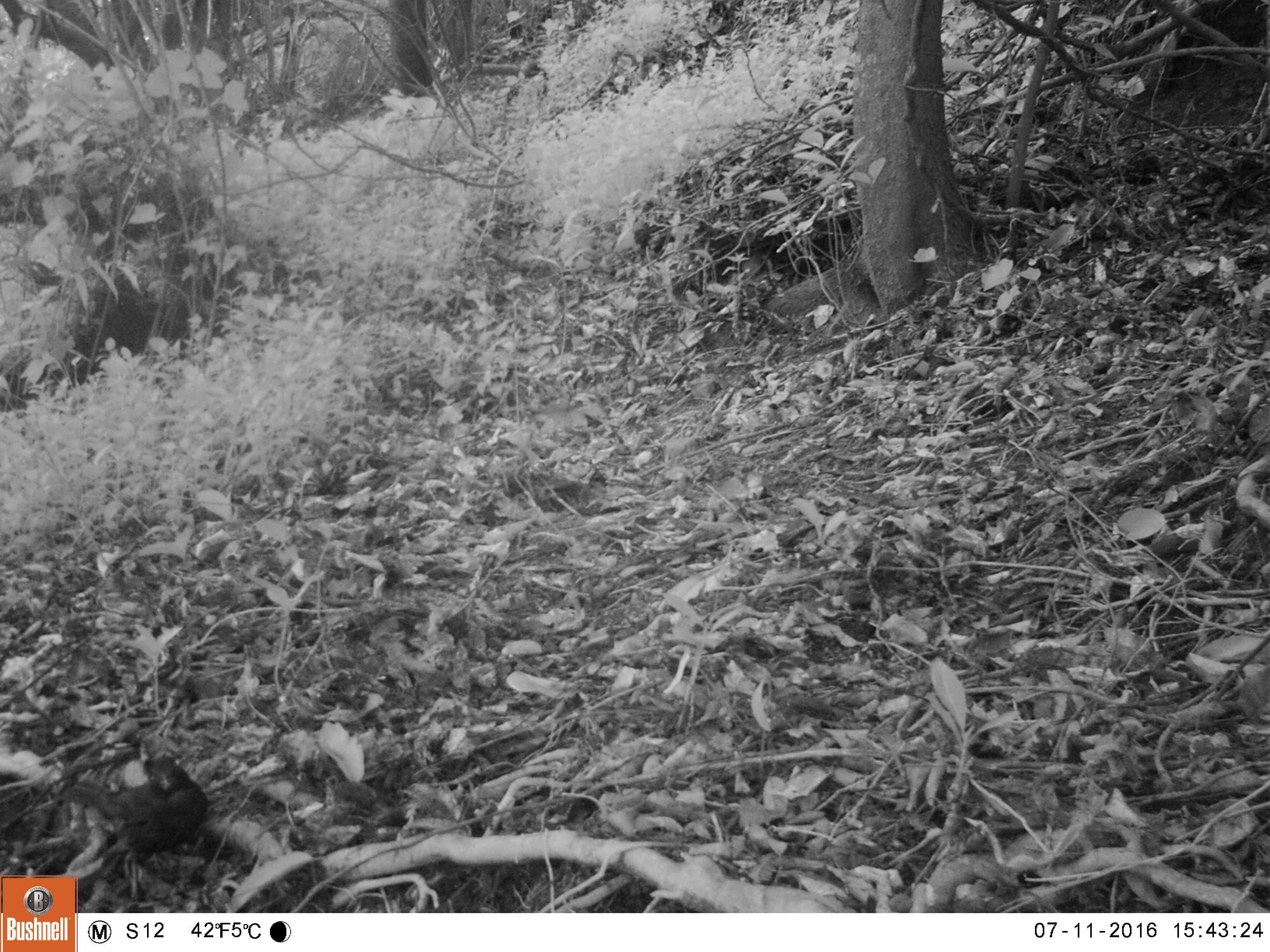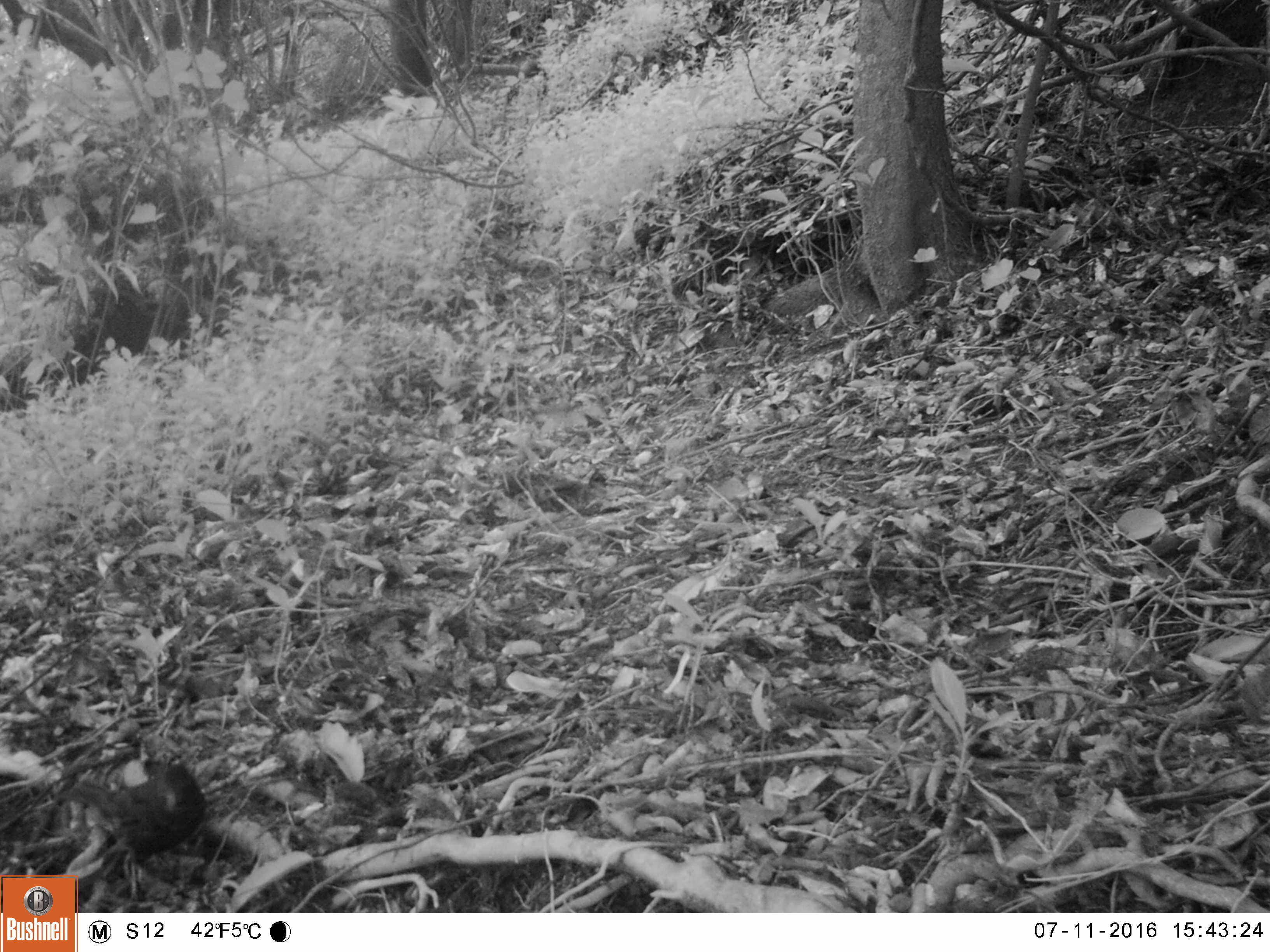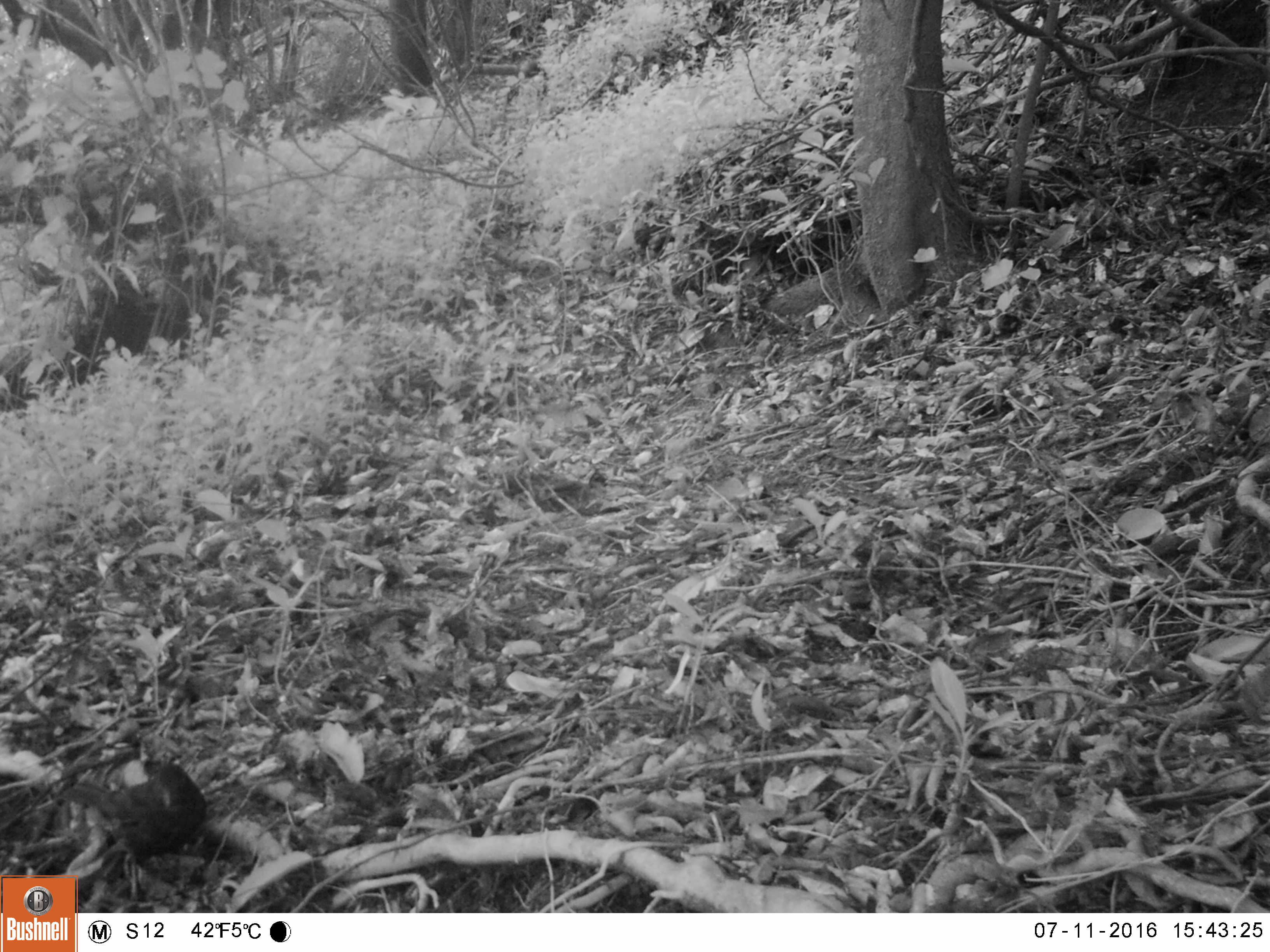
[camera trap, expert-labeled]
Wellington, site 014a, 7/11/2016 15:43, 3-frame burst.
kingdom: Animalia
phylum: Chordata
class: Aves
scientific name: Aves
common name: bird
Bird (Aves).